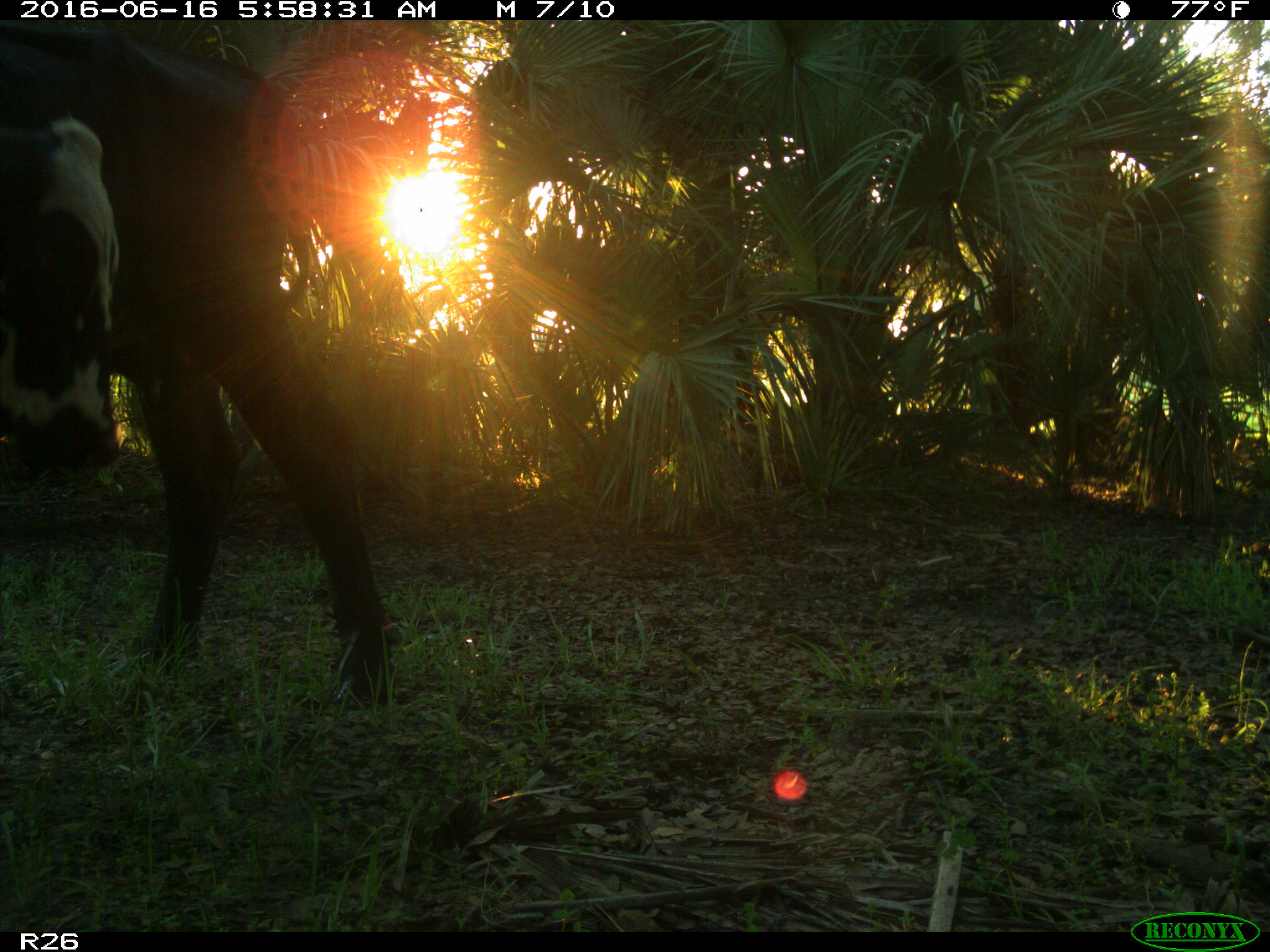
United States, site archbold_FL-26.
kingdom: Animalia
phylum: Chordata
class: Mammalia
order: Artiodactyla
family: Bovidae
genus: Bos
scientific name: Bos taurus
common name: domestic cow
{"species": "Bos taurus (domestic cow)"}